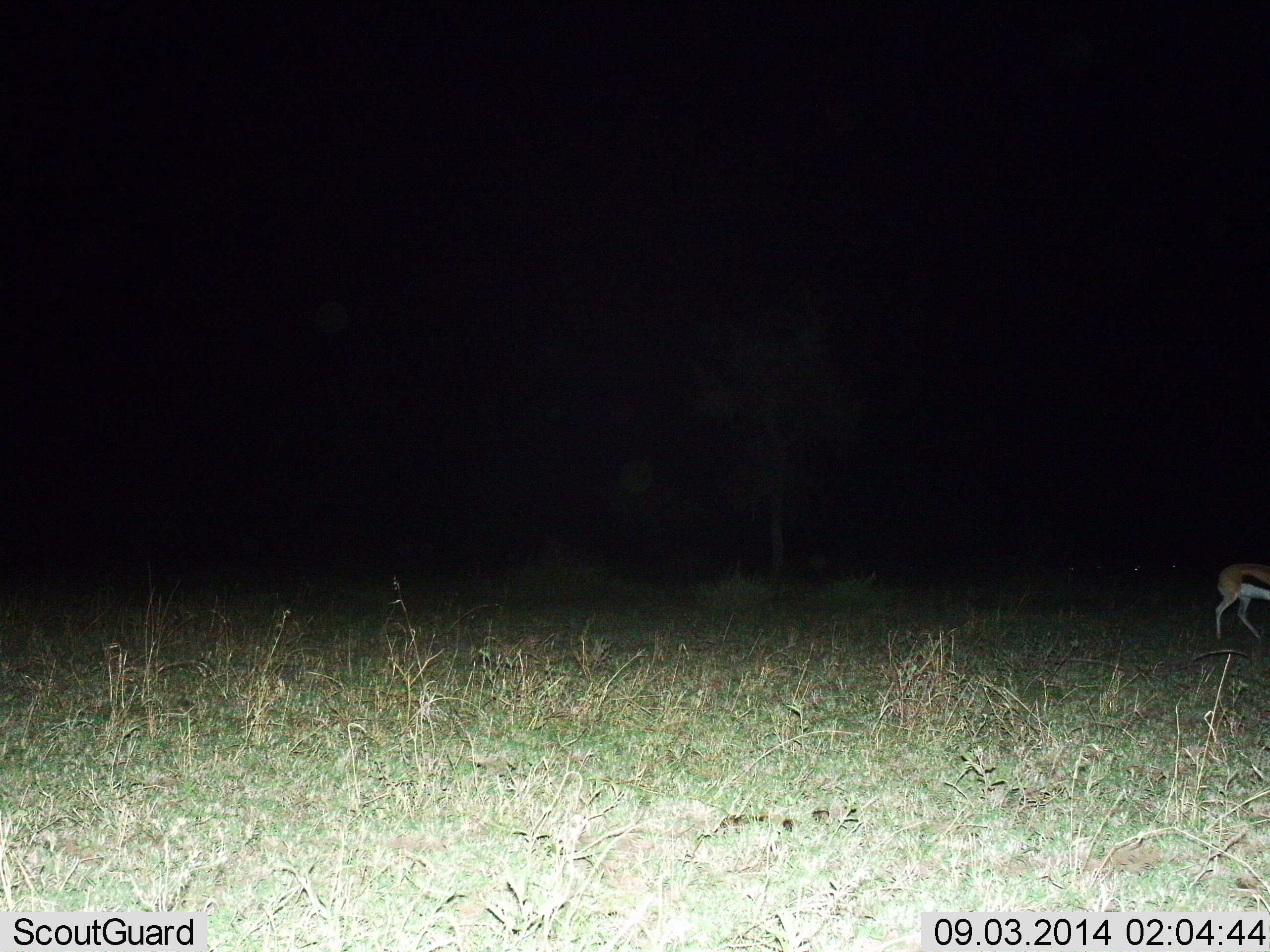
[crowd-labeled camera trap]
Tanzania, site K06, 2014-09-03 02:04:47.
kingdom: Animalia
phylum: Chordata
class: Mammalia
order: Artiodactyla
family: Bovidae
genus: Eudorcas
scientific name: Eudorcas thomsonii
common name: thomson's gazelle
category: gazellethomsons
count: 1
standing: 50%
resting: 0%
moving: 40%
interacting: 0%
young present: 0%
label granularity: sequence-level